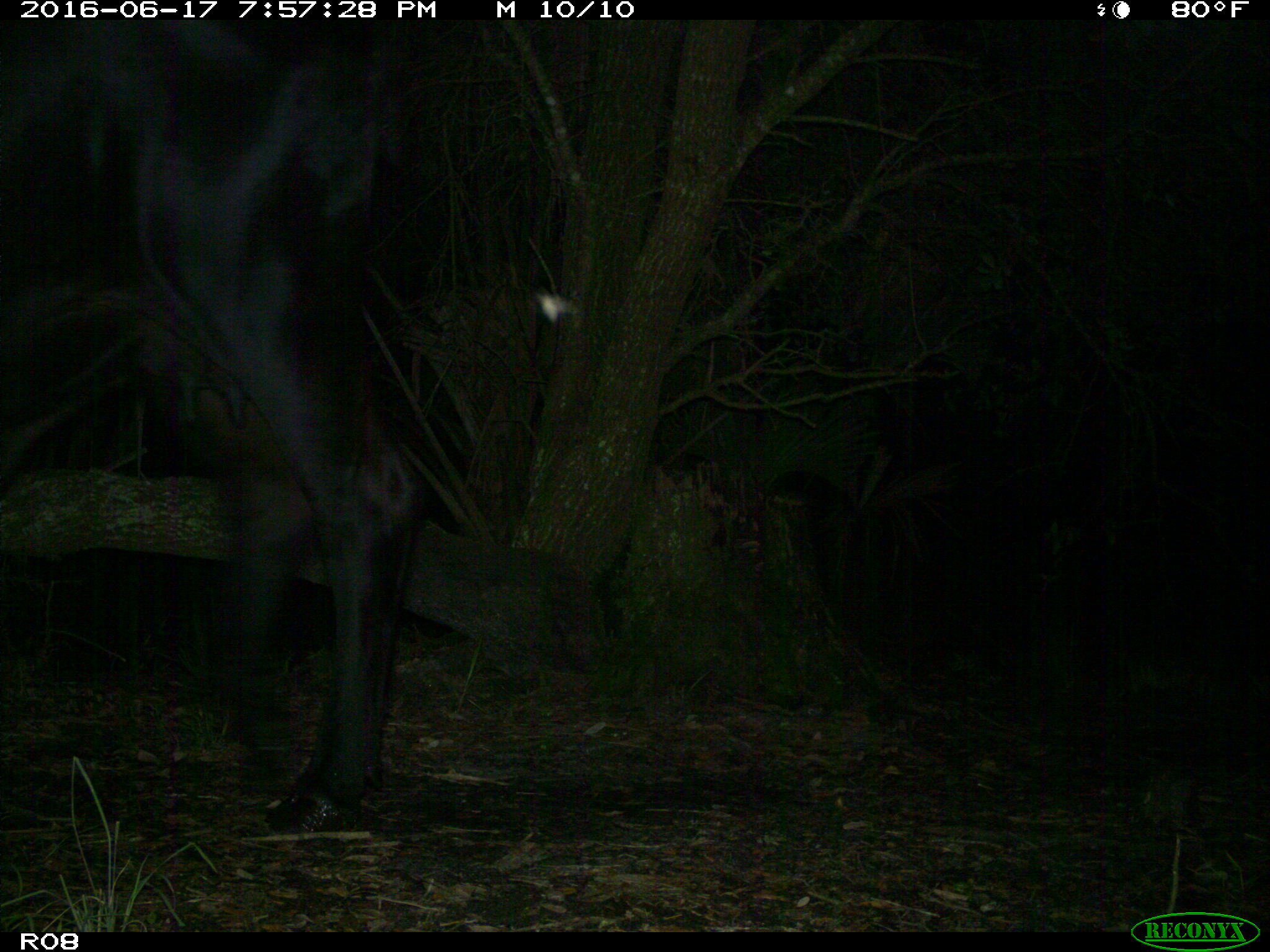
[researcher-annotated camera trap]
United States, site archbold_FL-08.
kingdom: Animalia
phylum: Chordata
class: Mammalia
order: Artiodactyla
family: Bovidae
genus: Bos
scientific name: Bos taurus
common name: domestic cow